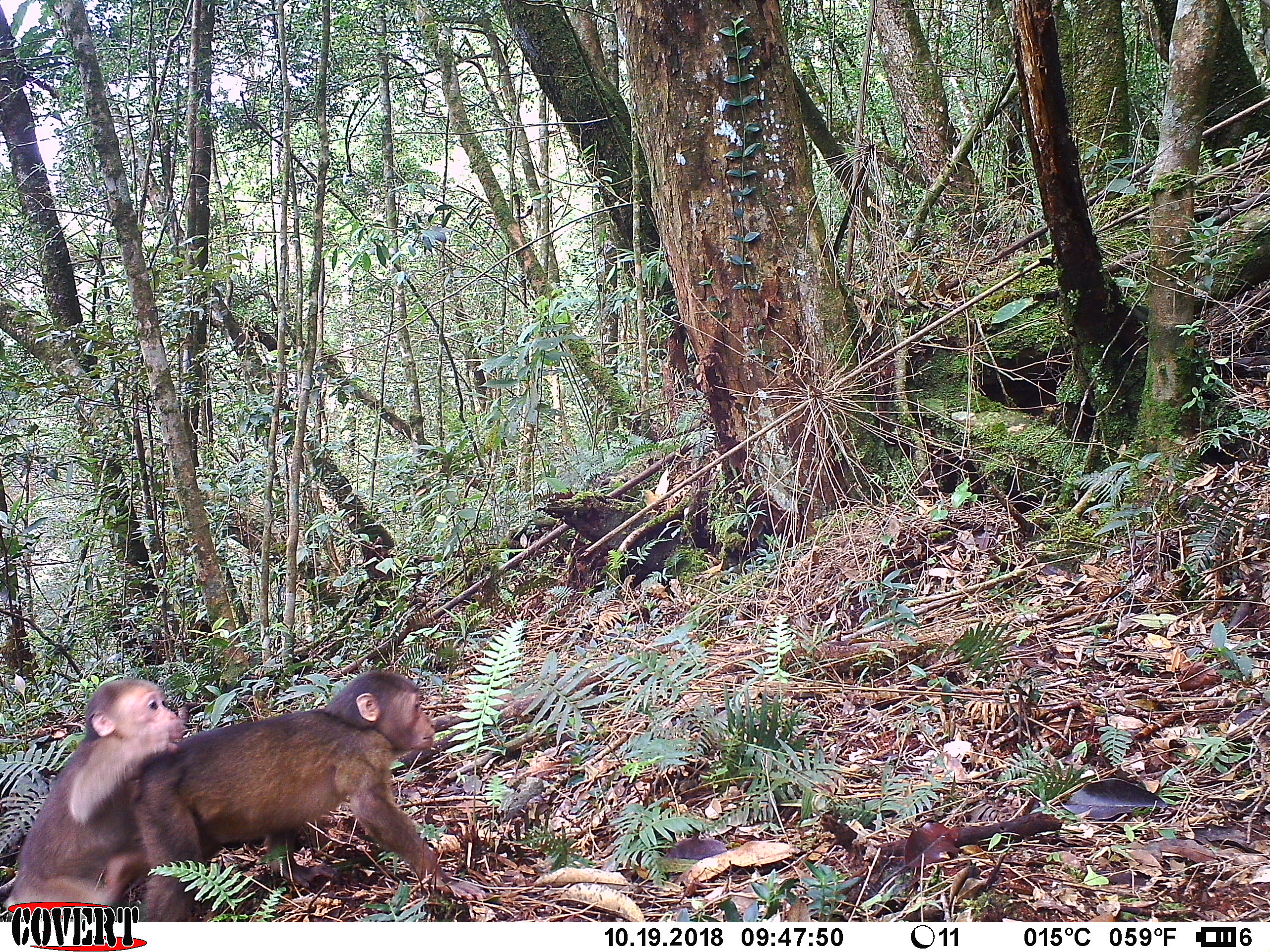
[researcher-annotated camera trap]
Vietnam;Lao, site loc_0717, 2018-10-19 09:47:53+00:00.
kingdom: Animalia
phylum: Chordata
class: Mammalia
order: Primates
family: Cercopithecidae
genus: Macaca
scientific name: Macaca arctoides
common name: stump-tailed macaque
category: stump tailed macaque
Stump tailed macaque (stump-tailed macaque) (Macaca arctoides). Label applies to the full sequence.